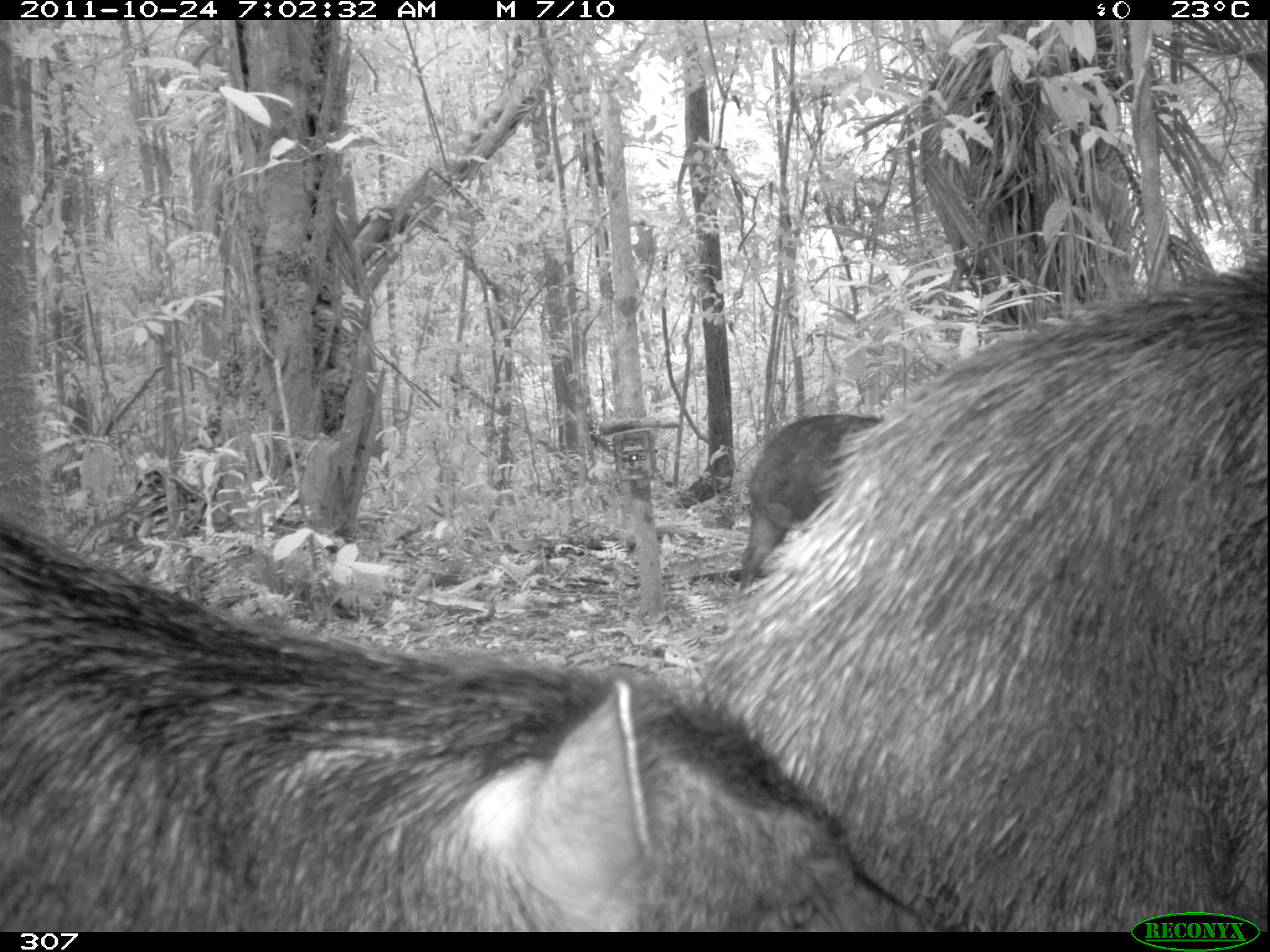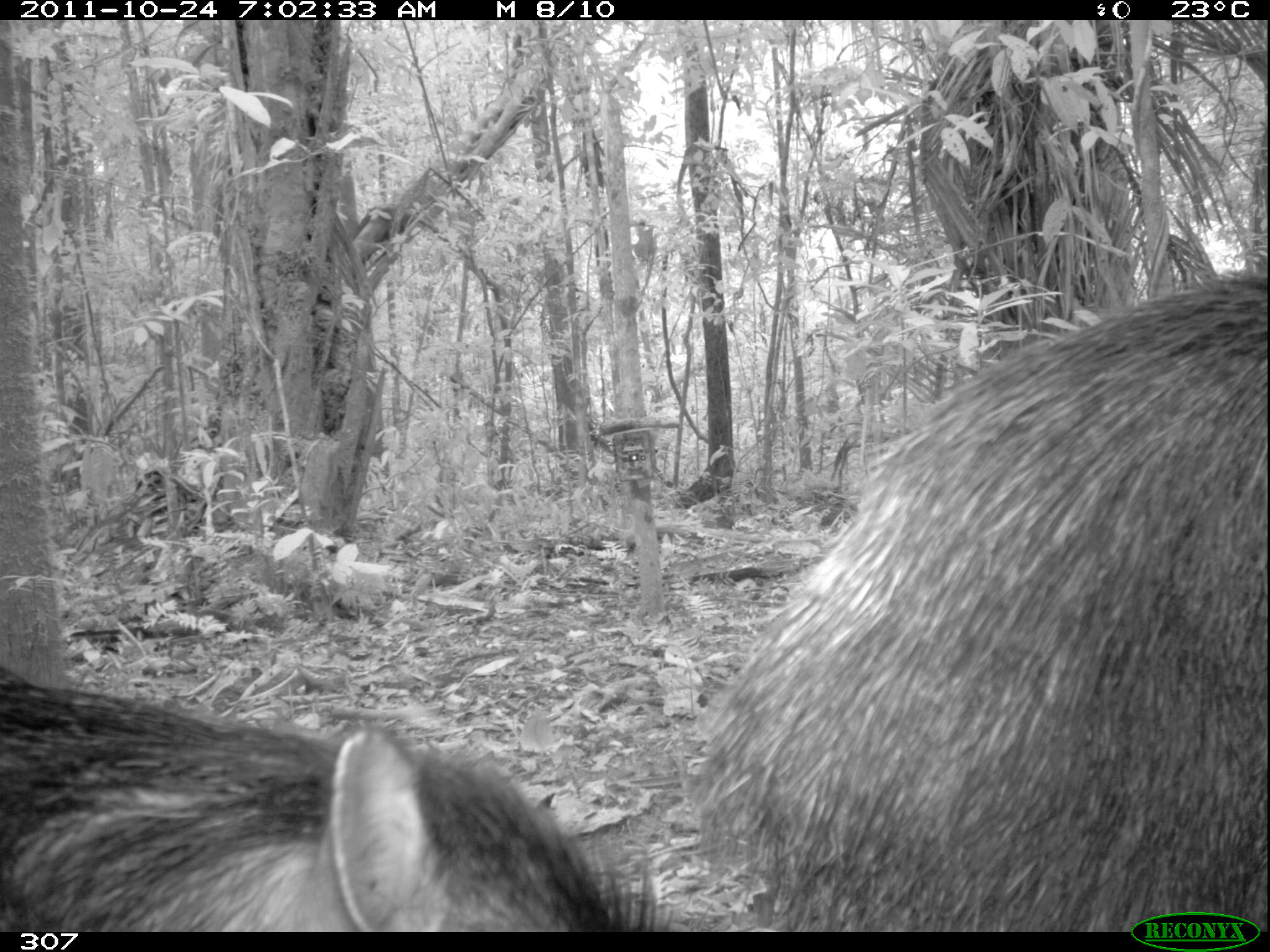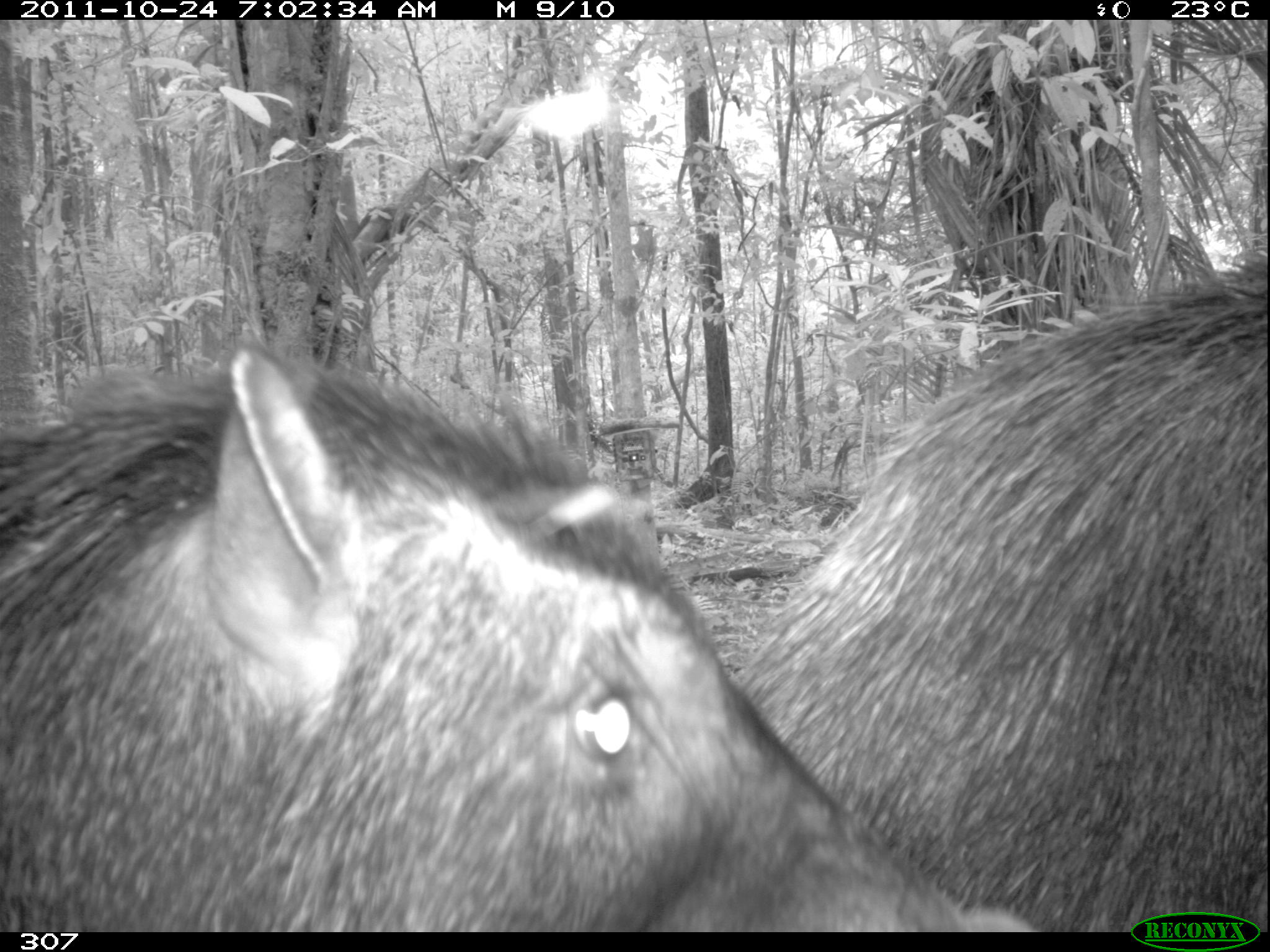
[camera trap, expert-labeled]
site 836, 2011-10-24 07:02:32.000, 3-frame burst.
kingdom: Animalia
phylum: Chordata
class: Mammalia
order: Artiodactyla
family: Tayassuidae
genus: Tayassu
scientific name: Tayassu pecari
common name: white-lipped peccary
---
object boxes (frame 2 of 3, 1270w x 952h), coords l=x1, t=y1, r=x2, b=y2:
tayassu pecari: l=696, t=272, r=1262, b=931; l=0, t=664, r=679, b=931